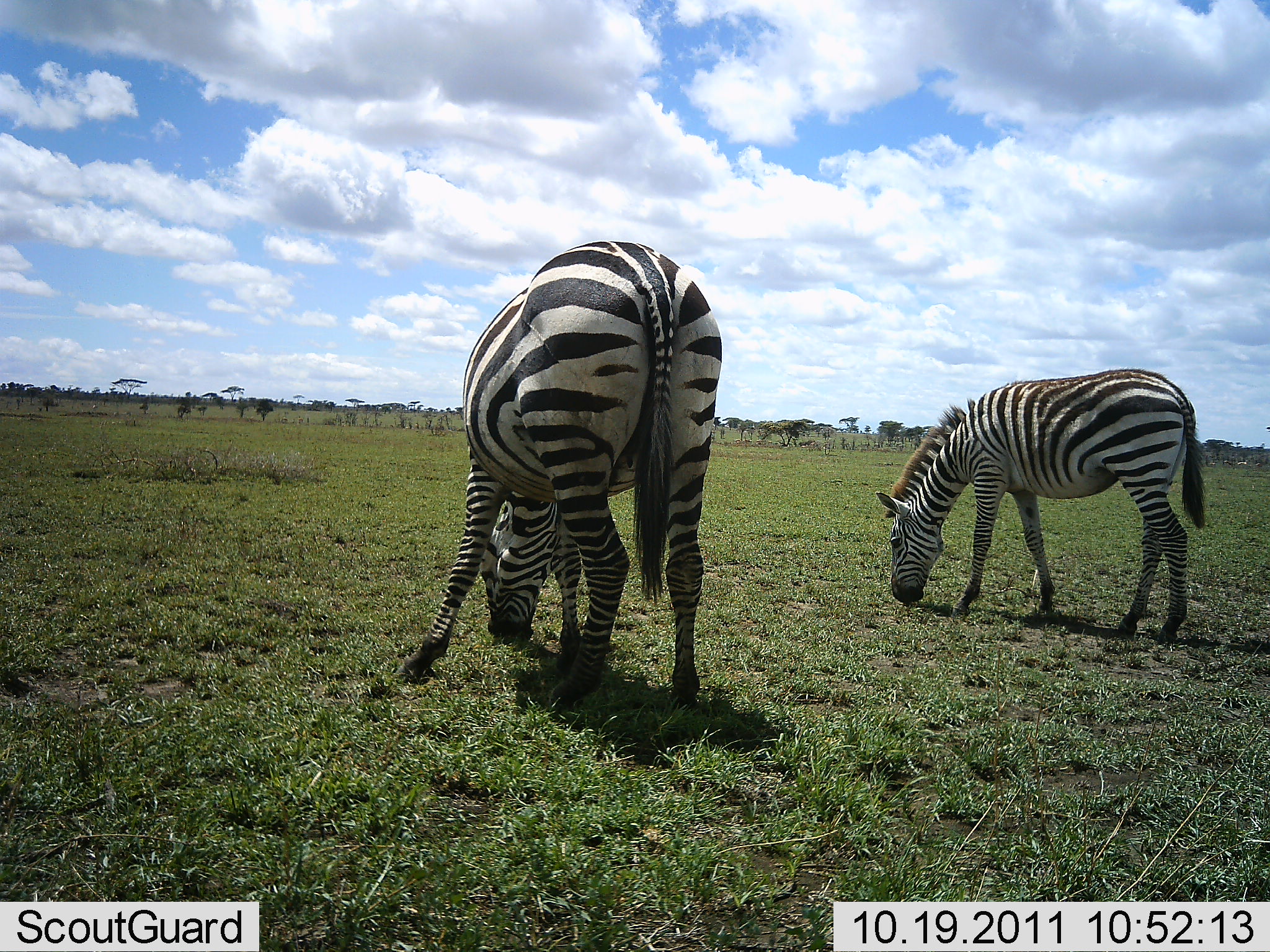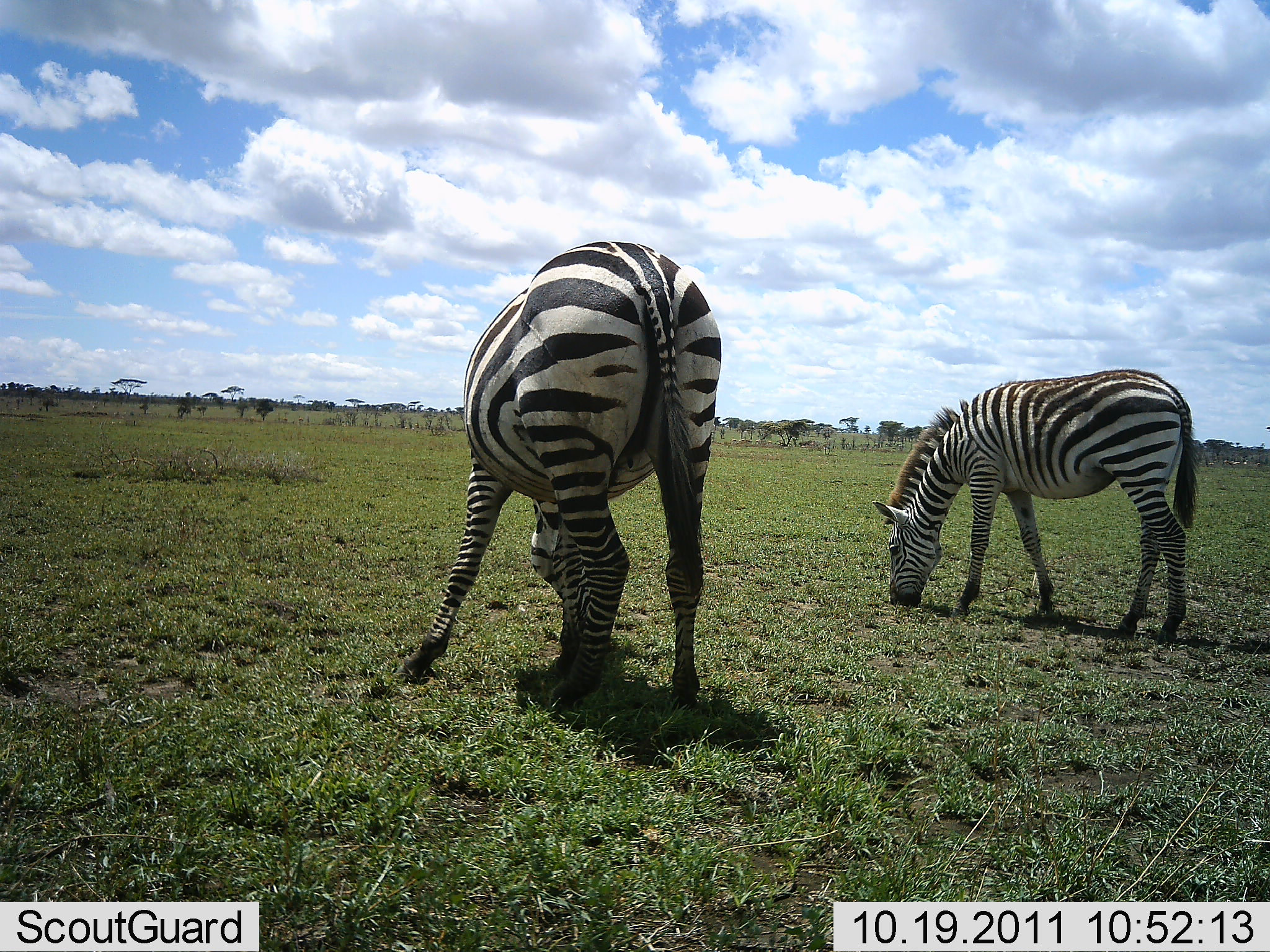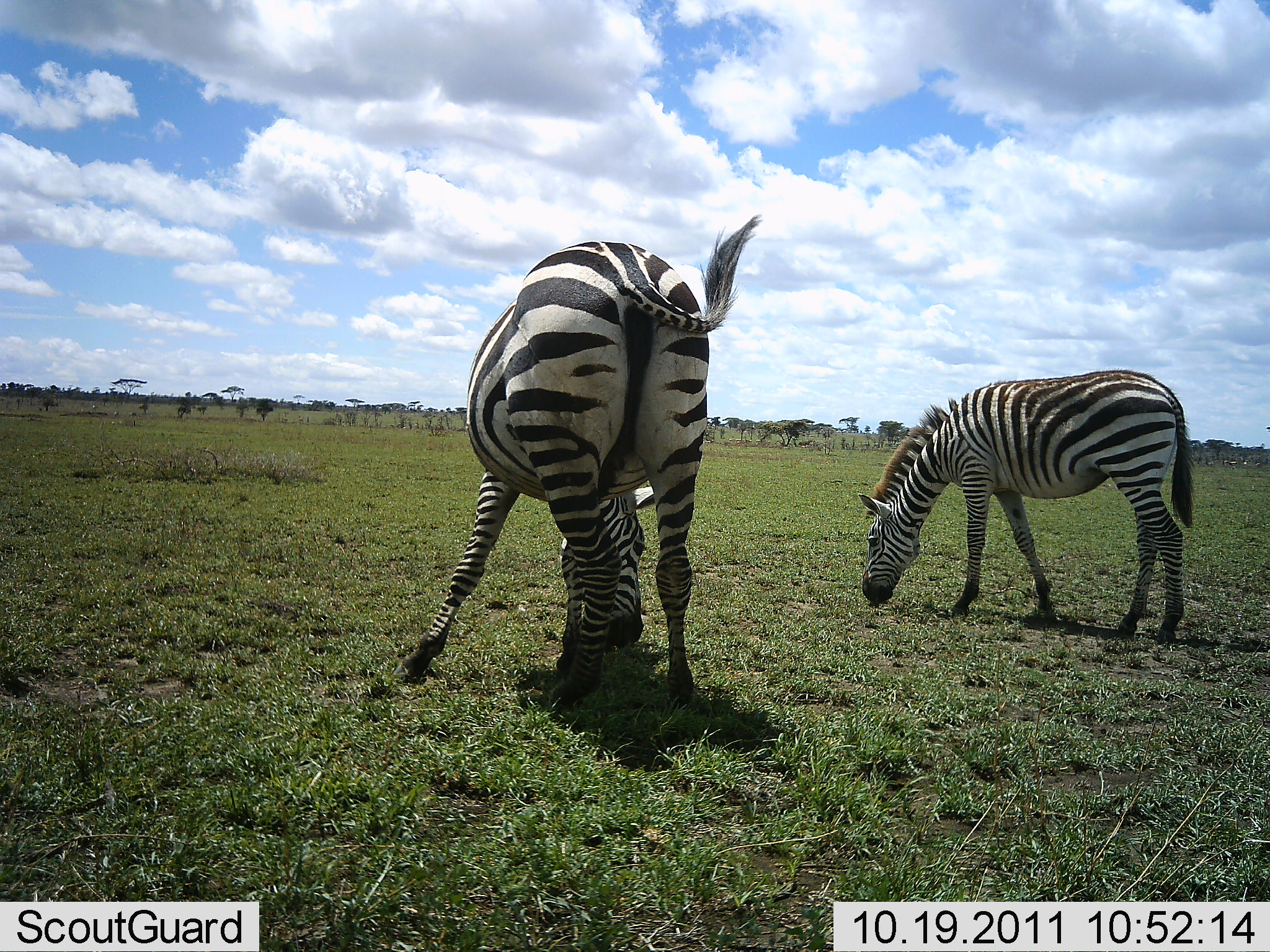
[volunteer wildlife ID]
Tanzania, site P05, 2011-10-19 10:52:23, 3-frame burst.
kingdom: Animalia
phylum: Chordata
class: Mammalia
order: Perissodactyla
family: Equidae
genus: Equus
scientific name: Equus quagga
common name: plains zebra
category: zebra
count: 2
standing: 20%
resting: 0%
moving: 7%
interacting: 0%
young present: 0%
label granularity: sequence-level